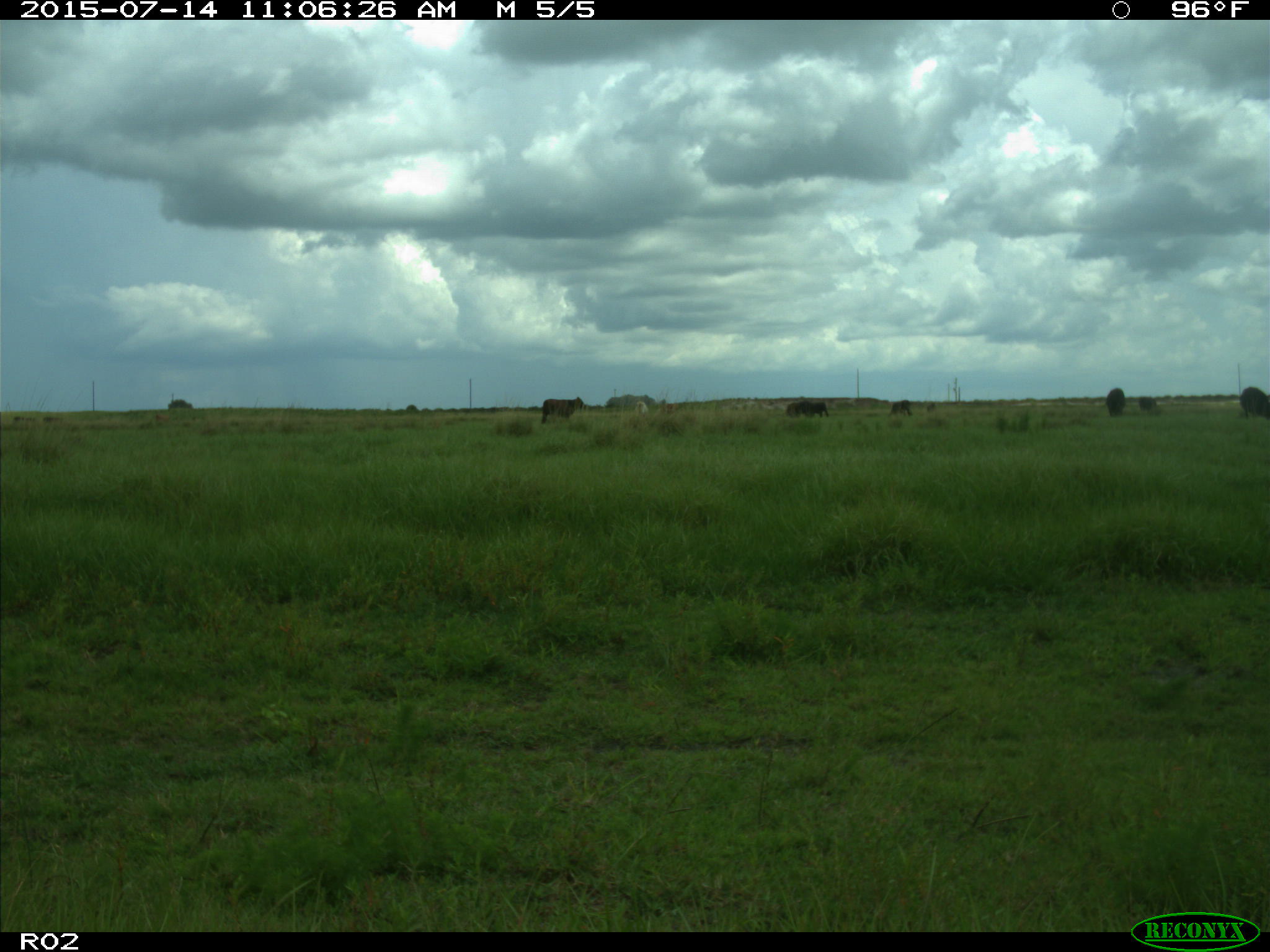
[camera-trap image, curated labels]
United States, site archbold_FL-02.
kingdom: Animalia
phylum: Chordata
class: Mammalia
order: Artiodactyla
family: Bovidae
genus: Bos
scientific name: Bos taurus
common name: domestic cow